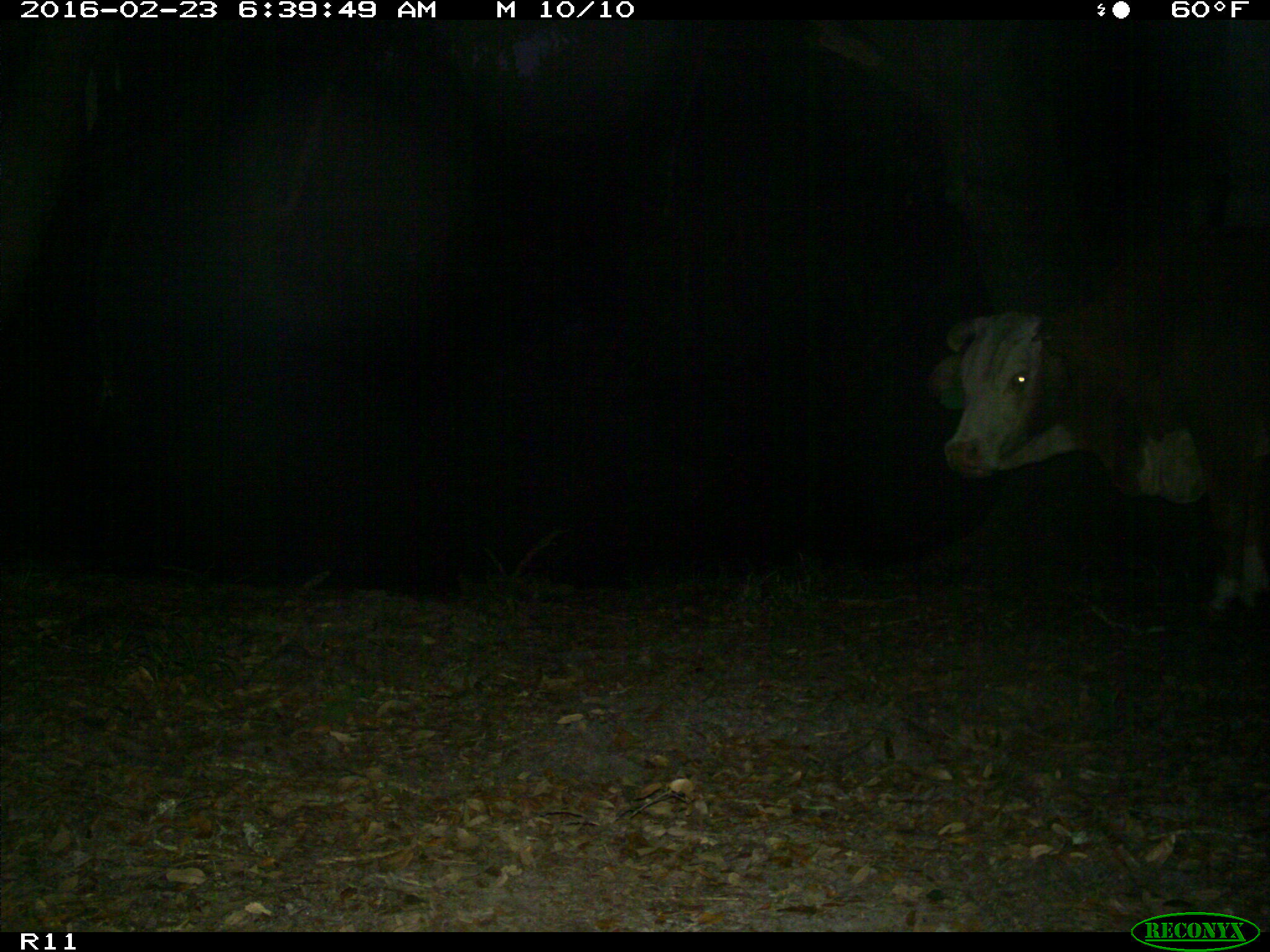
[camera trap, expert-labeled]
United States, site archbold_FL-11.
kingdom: Animalia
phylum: Chordata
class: Mammalia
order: Artiodactyla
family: Bovidae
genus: Bos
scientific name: Bos taurus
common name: domestic cow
Bos taurus (domestic cow).